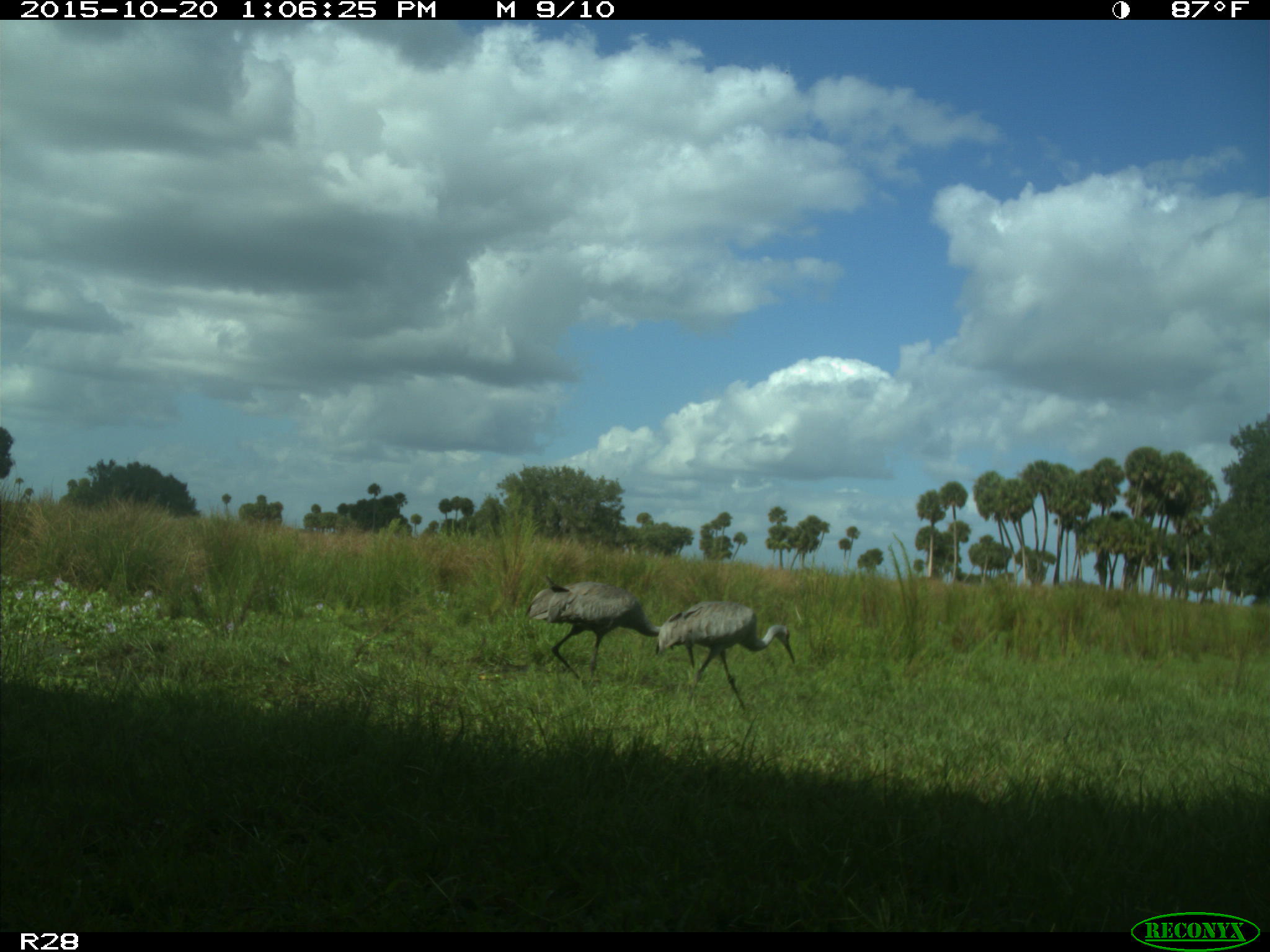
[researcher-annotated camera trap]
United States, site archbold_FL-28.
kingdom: Animalia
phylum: Chordata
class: Aves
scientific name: Aves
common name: birds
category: unidentified bird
Unidentified bird (birds) (Aves).